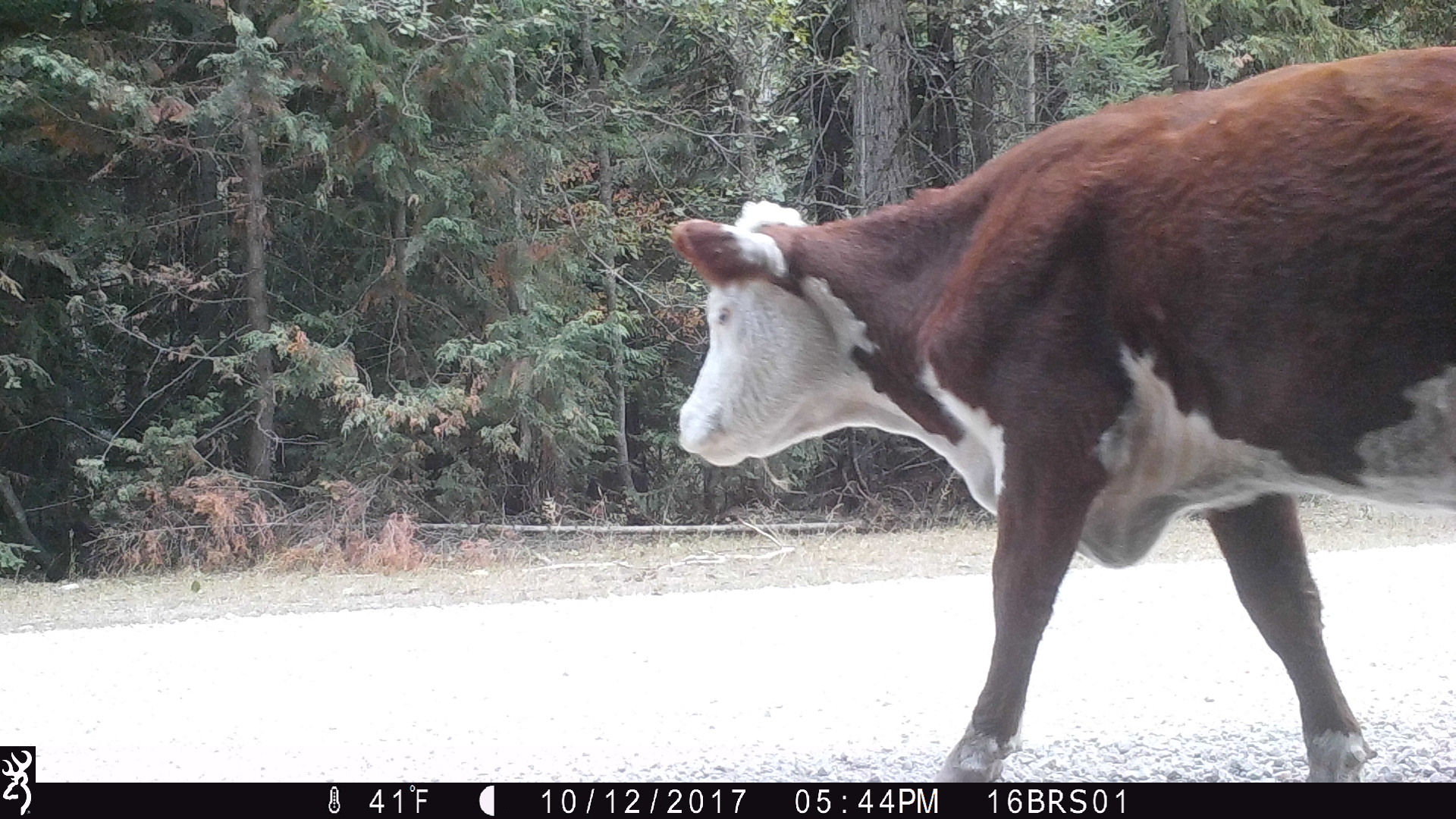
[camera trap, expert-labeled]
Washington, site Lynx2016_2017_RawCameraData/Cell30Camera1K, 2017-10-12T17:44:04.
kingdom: Animalia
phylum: Chordata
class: Mammalia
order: Artiodactyla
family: Bovidae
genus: Bos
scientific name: Bos taurus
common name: domestic cattle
Domestic cattle (Bos taurus). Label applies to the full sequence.